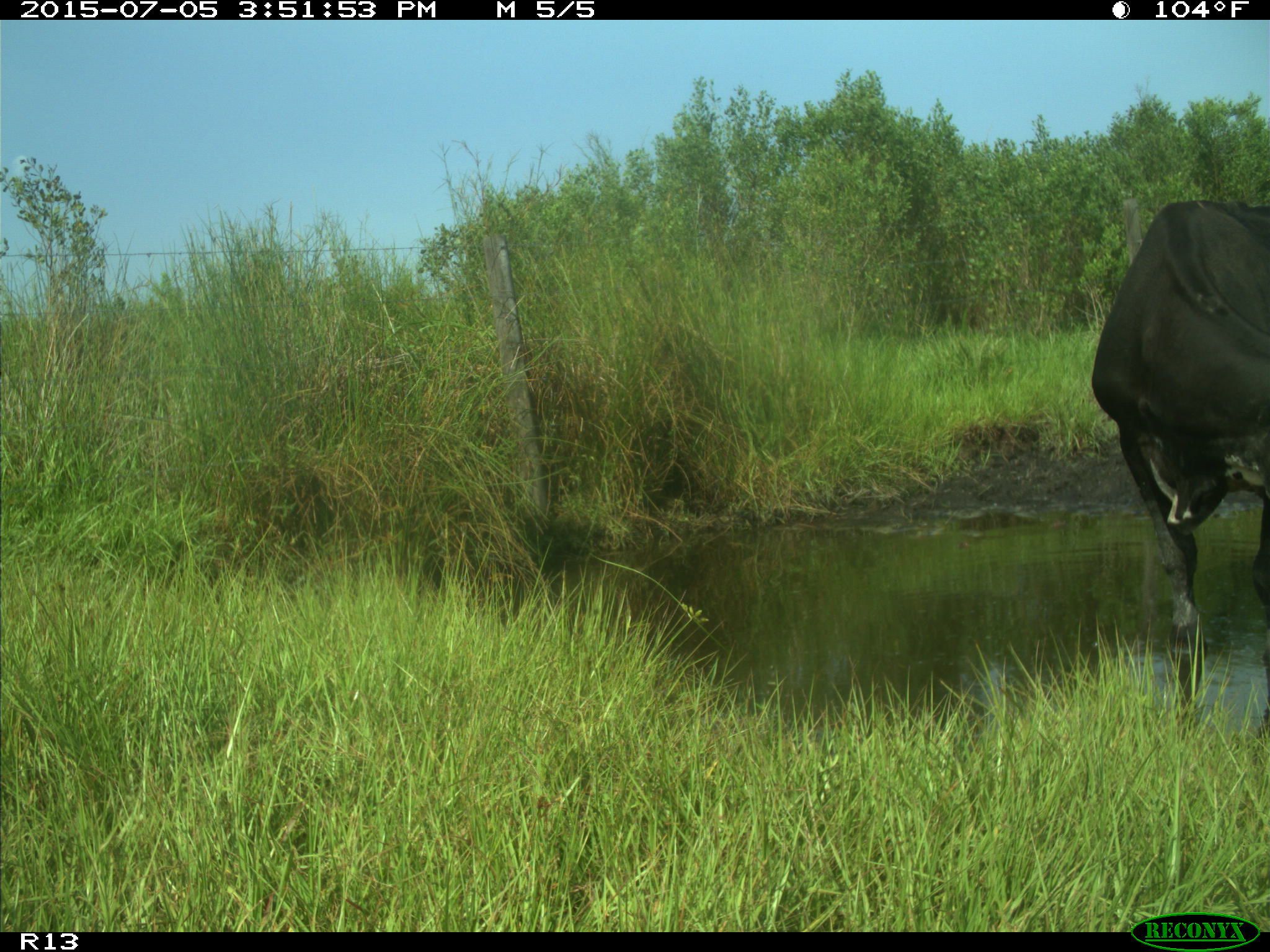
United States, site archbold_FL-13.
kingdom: Animalia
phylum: Chordata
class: Mammalia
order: Artiodactyla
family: Bovidae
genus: Bos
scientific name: Bos taurus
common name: domestic cow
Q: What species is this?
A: Bos taurus (domestic cow).